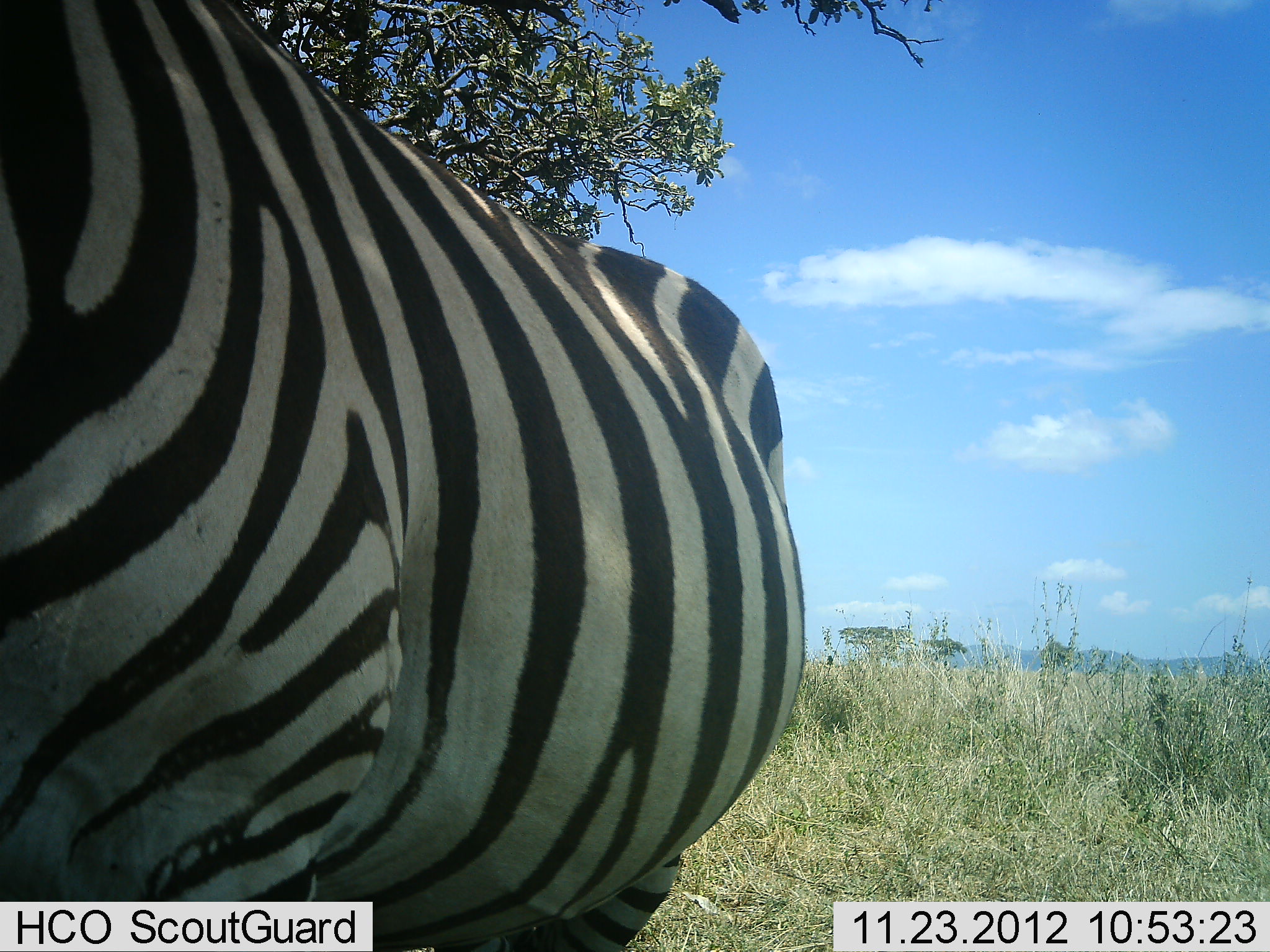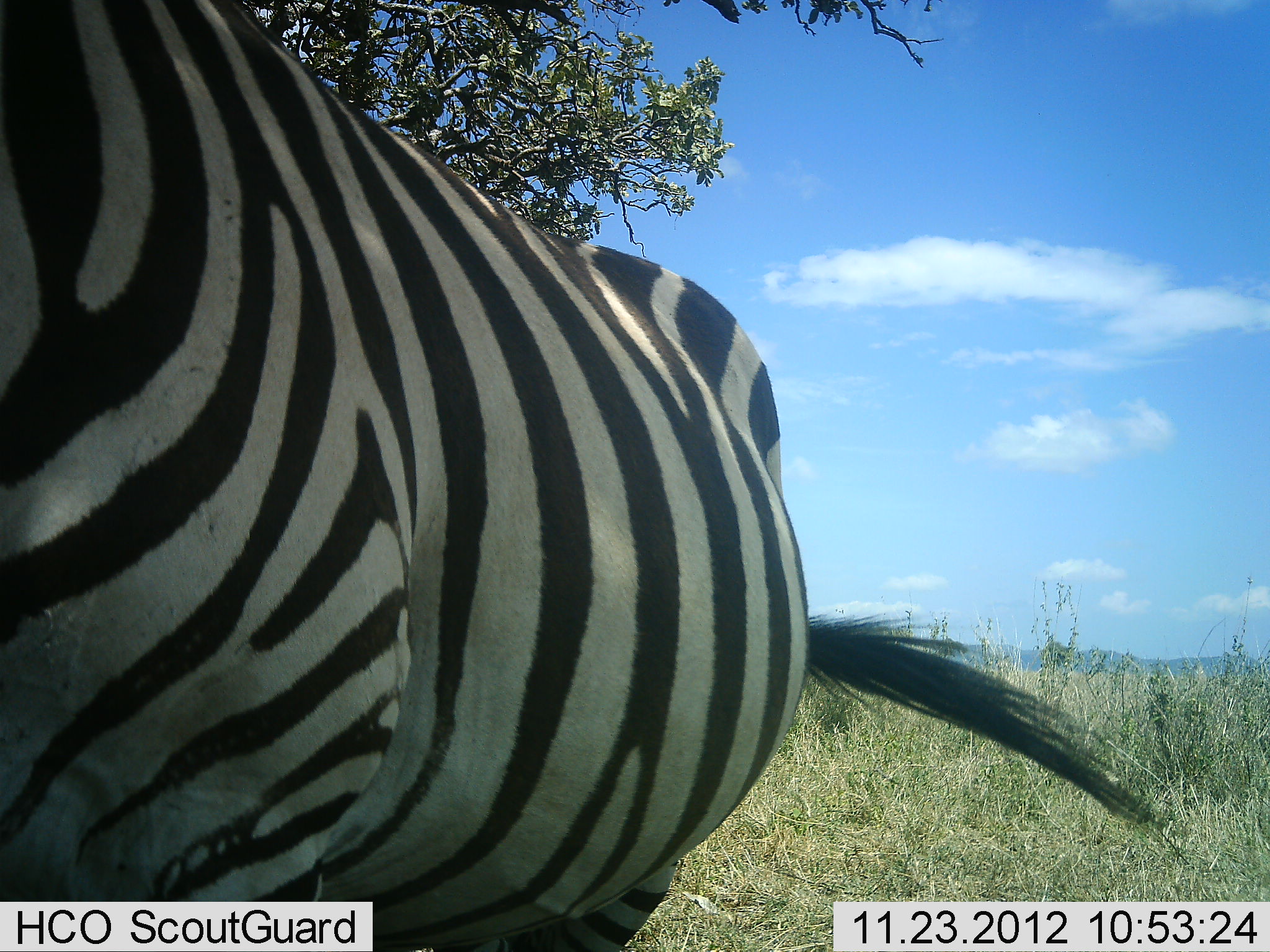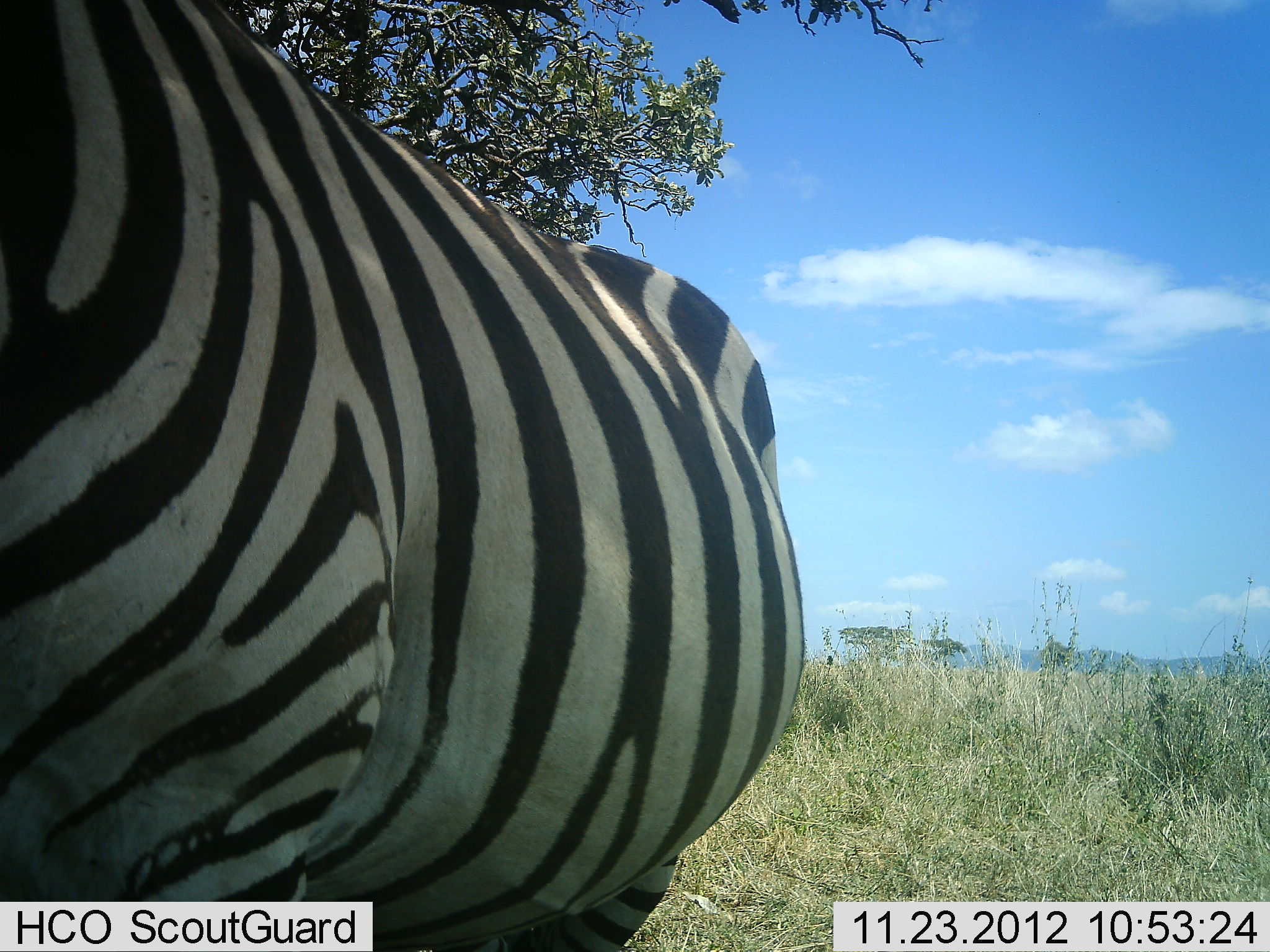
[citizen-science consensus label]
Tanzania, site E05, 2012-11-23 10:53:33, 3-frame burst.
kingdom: Animalia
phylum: Chordata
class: Mammalia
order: Perissodactyla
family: Equidae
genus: Equus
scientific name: Equus quagga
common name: plains zebra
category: zebra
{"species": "zebra (plains zebra) (Equus quagga)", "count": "1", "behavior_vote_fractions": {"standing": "80%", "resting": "0%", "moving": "20%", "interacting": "0%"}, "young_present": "0%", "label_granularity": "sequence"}